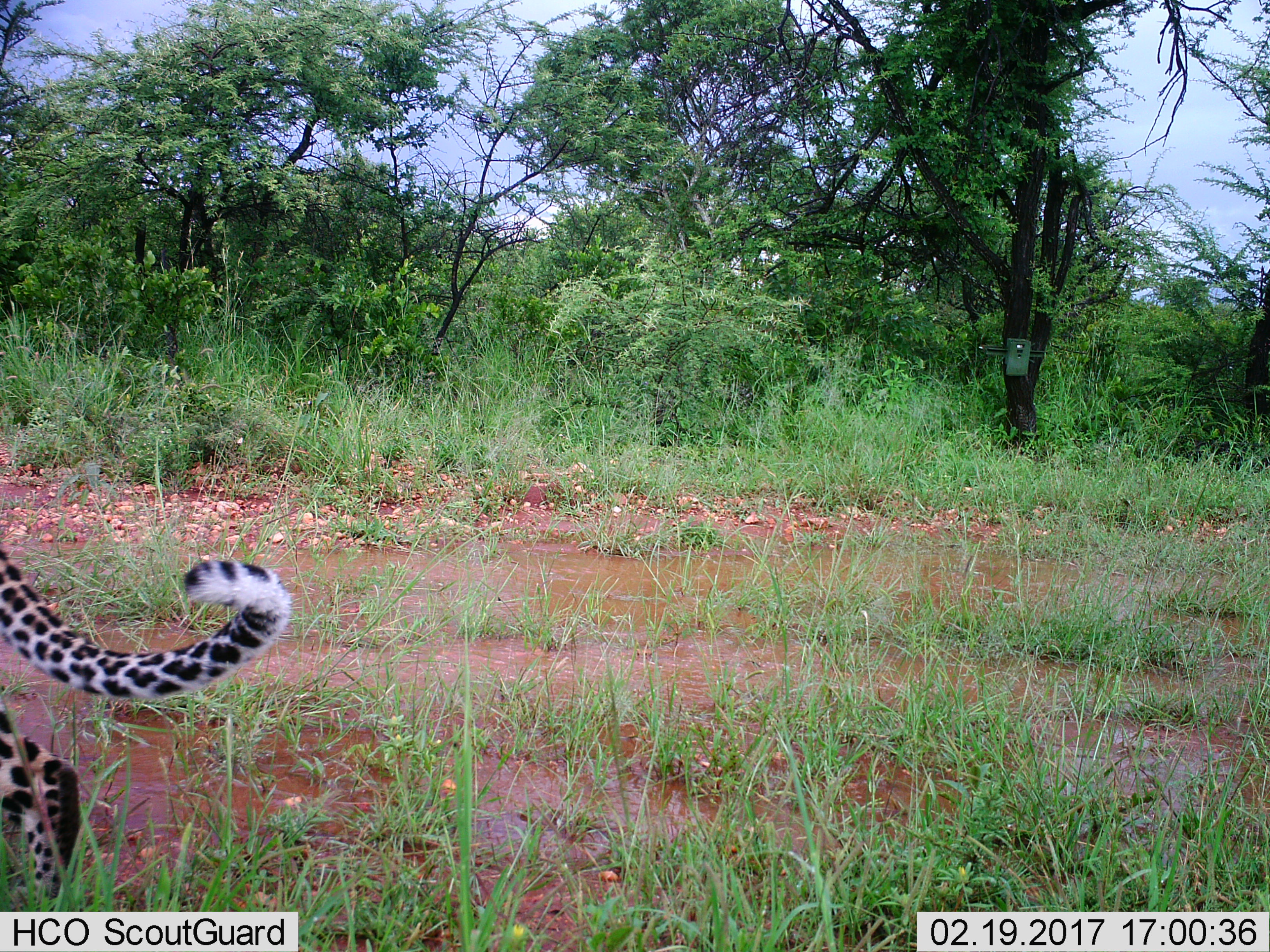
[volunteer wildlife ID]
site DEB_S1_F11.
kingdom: Animalia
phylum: Chordata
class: Mammalia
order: Carnivora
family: Felidae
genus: Panthera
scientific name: Panthera pardus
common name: leopard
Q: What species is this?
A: Leopard (Panthera pardus).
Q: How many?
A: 1.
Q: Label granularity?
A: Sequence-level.